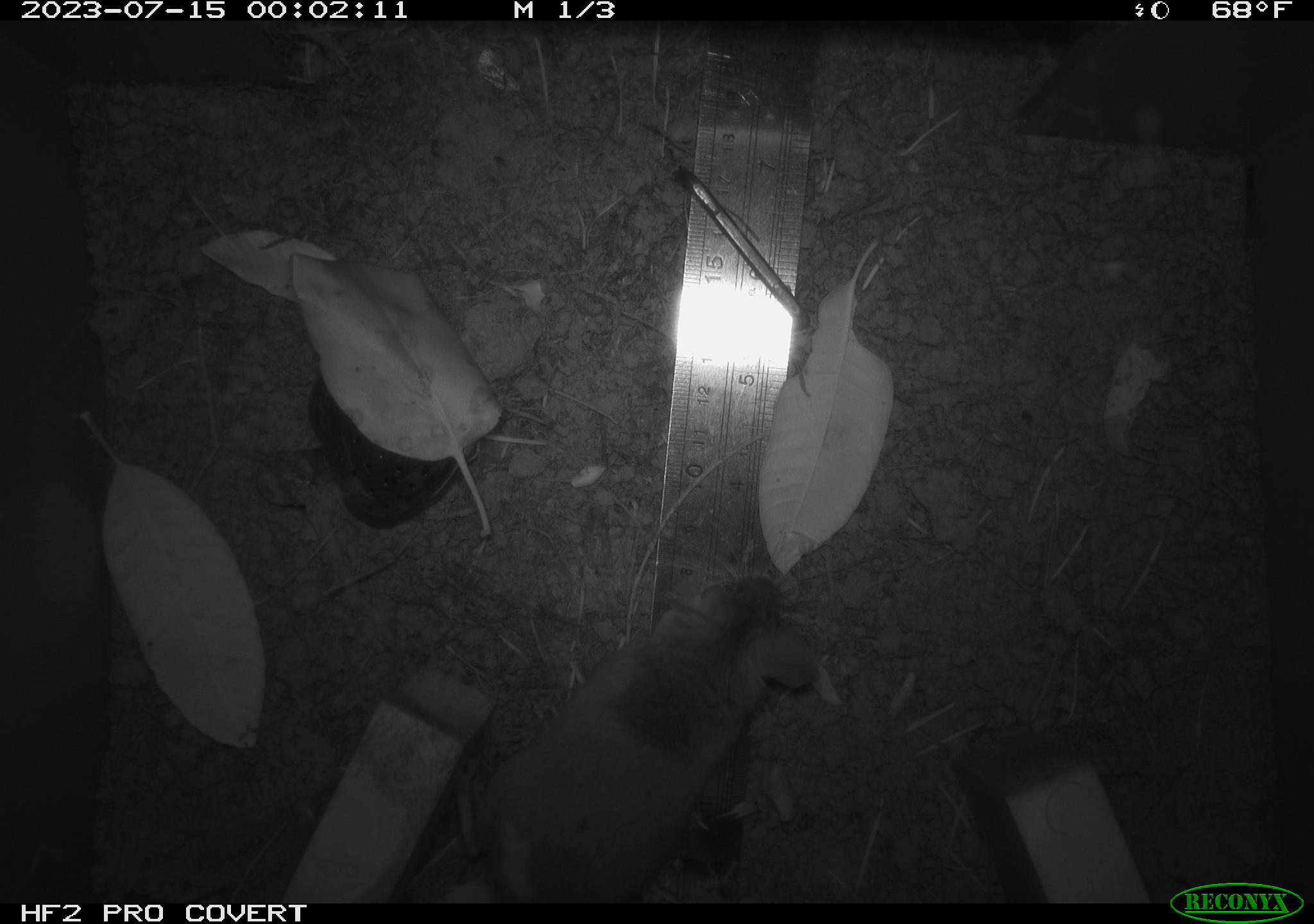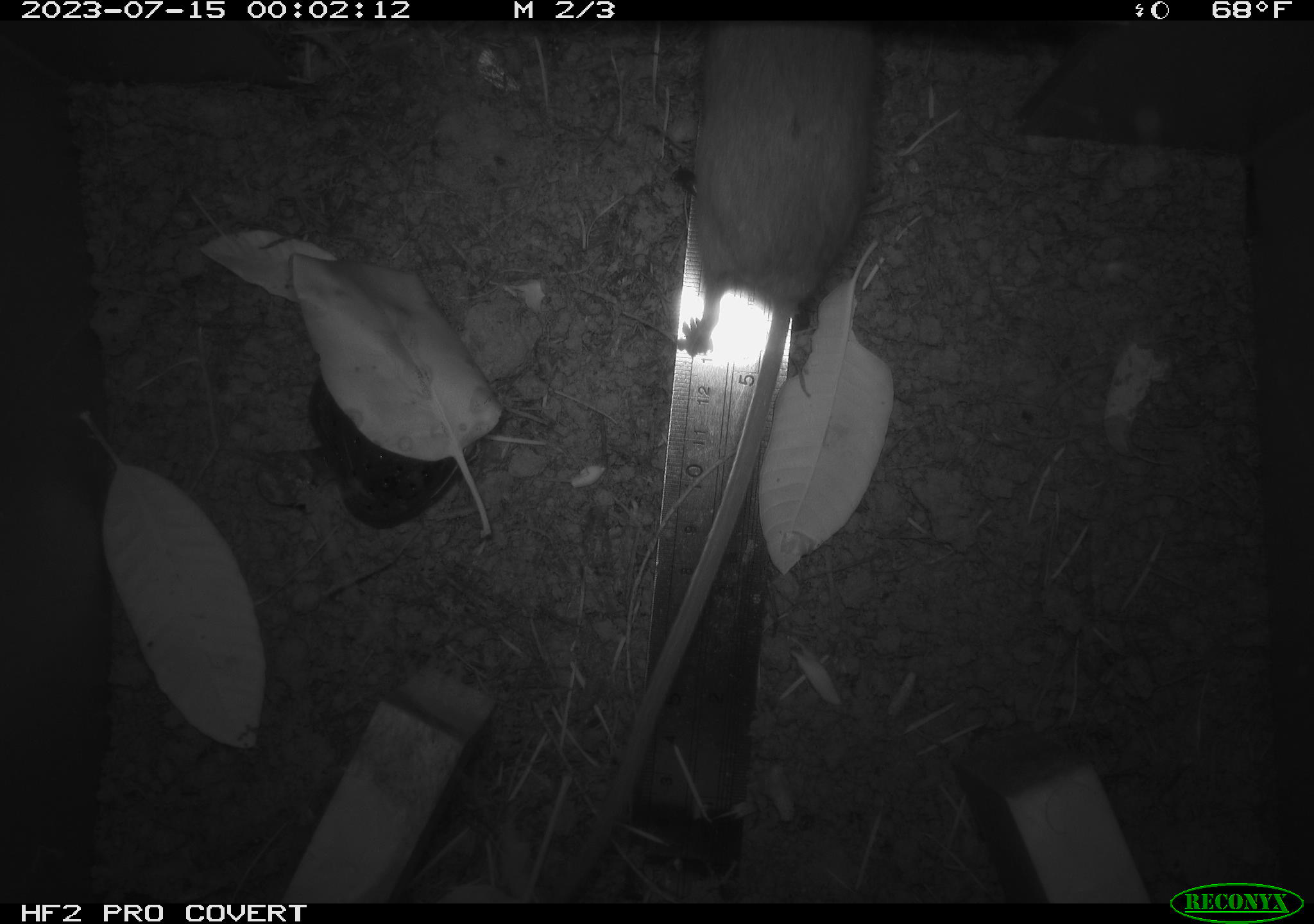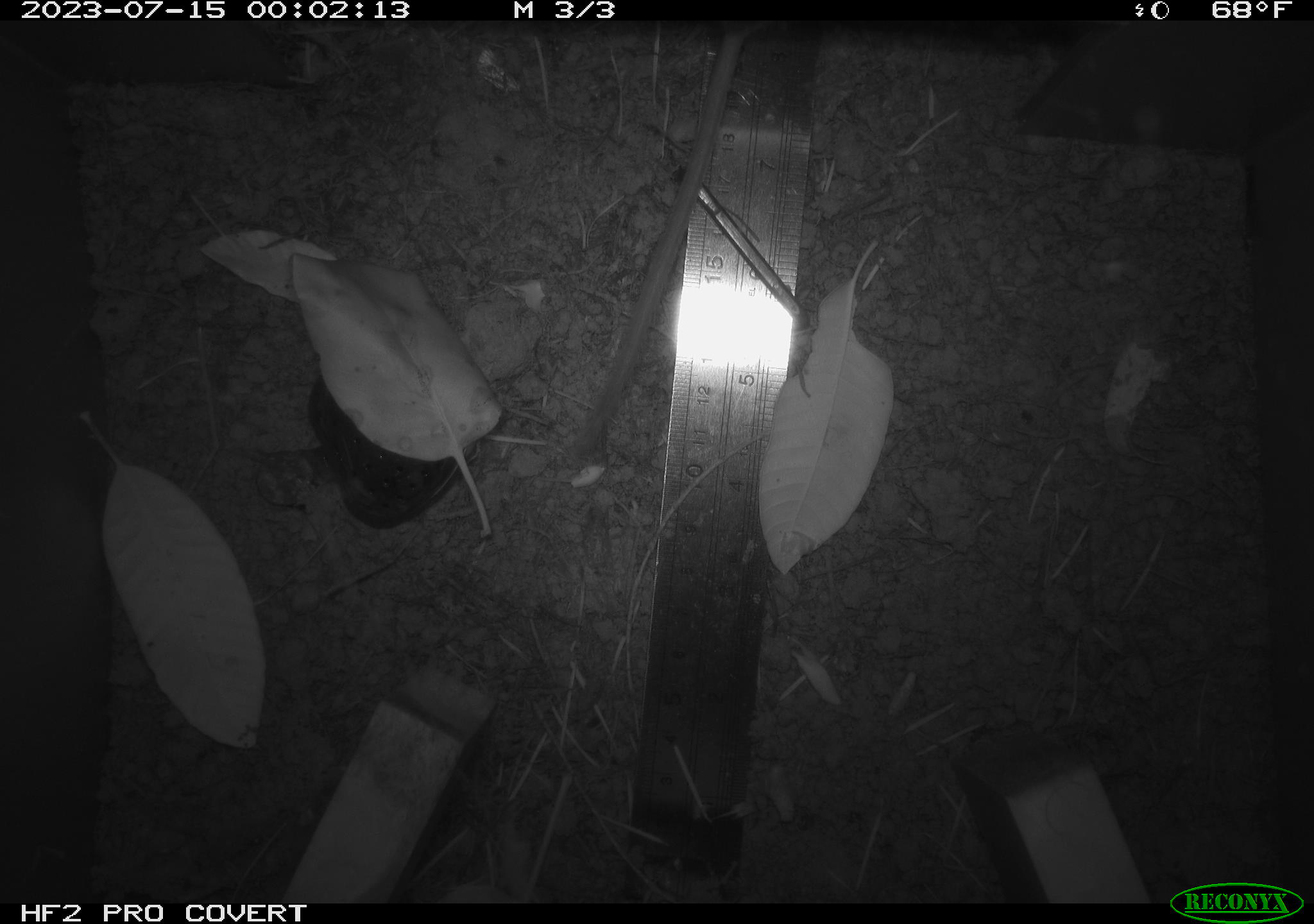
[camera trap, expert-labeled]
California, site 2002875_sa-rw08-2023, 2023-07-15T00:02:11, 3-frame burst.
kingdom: Animalia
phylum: Chordata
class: Mammalia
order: Rodentia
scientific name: Rodentia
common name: mouse species